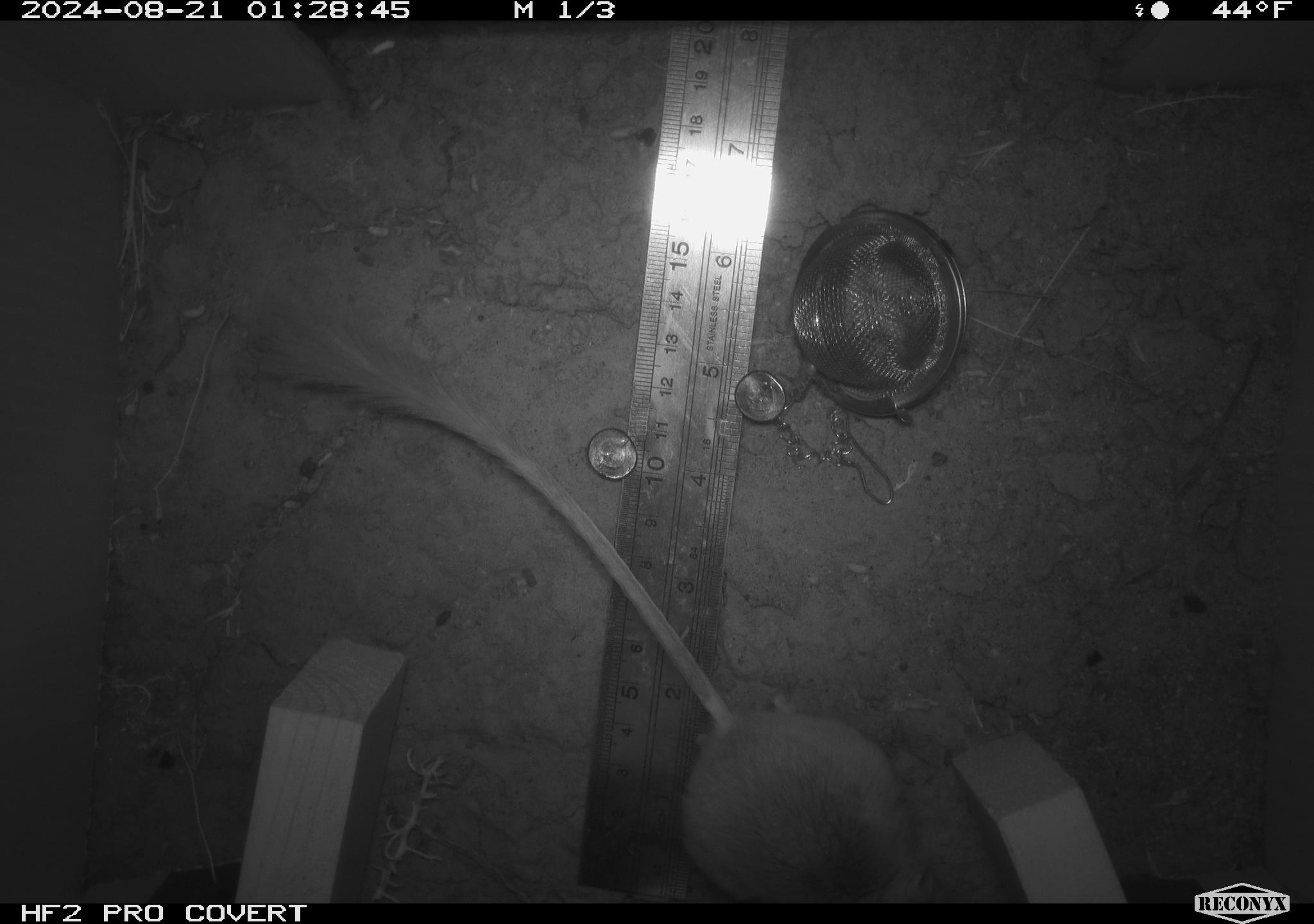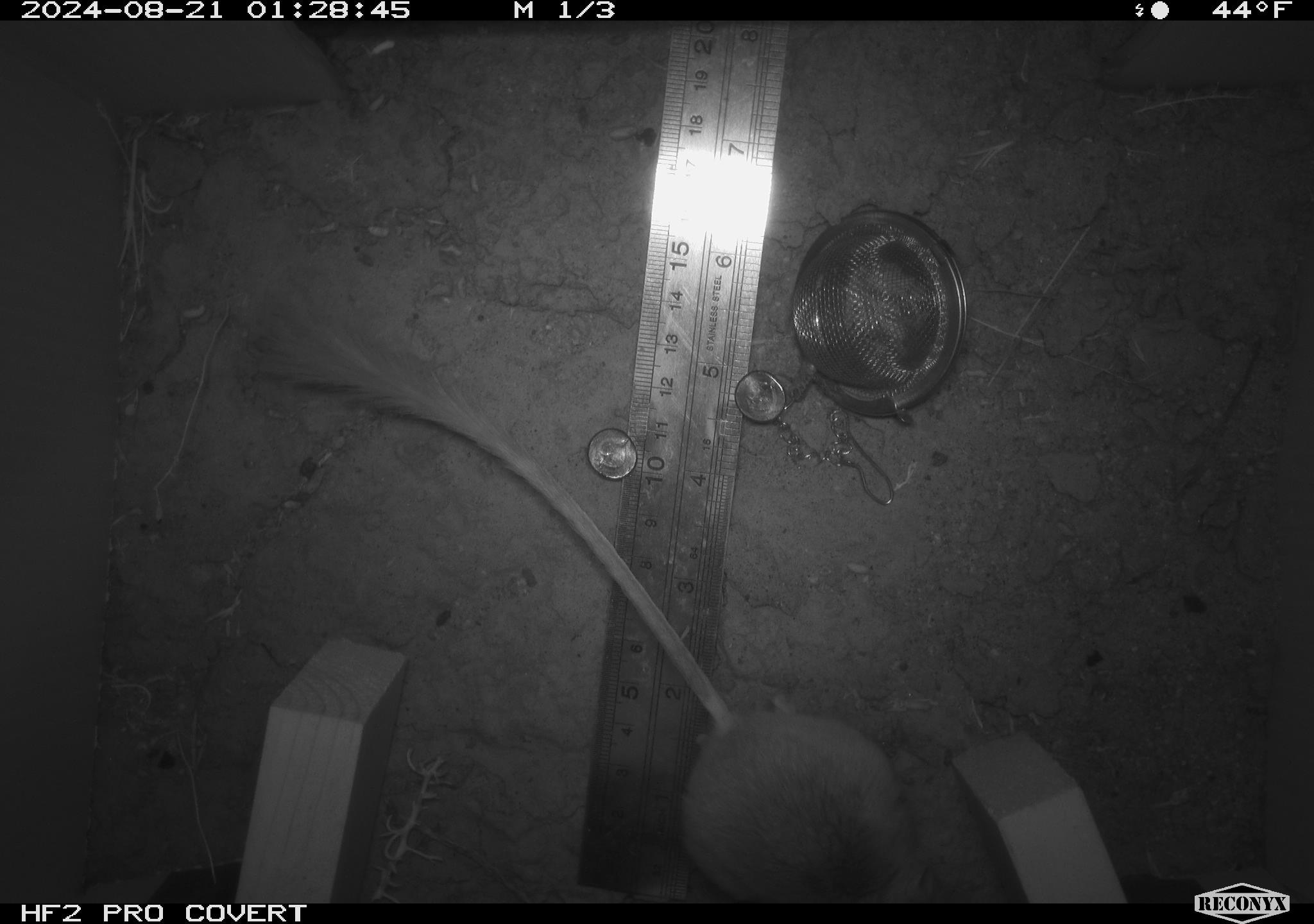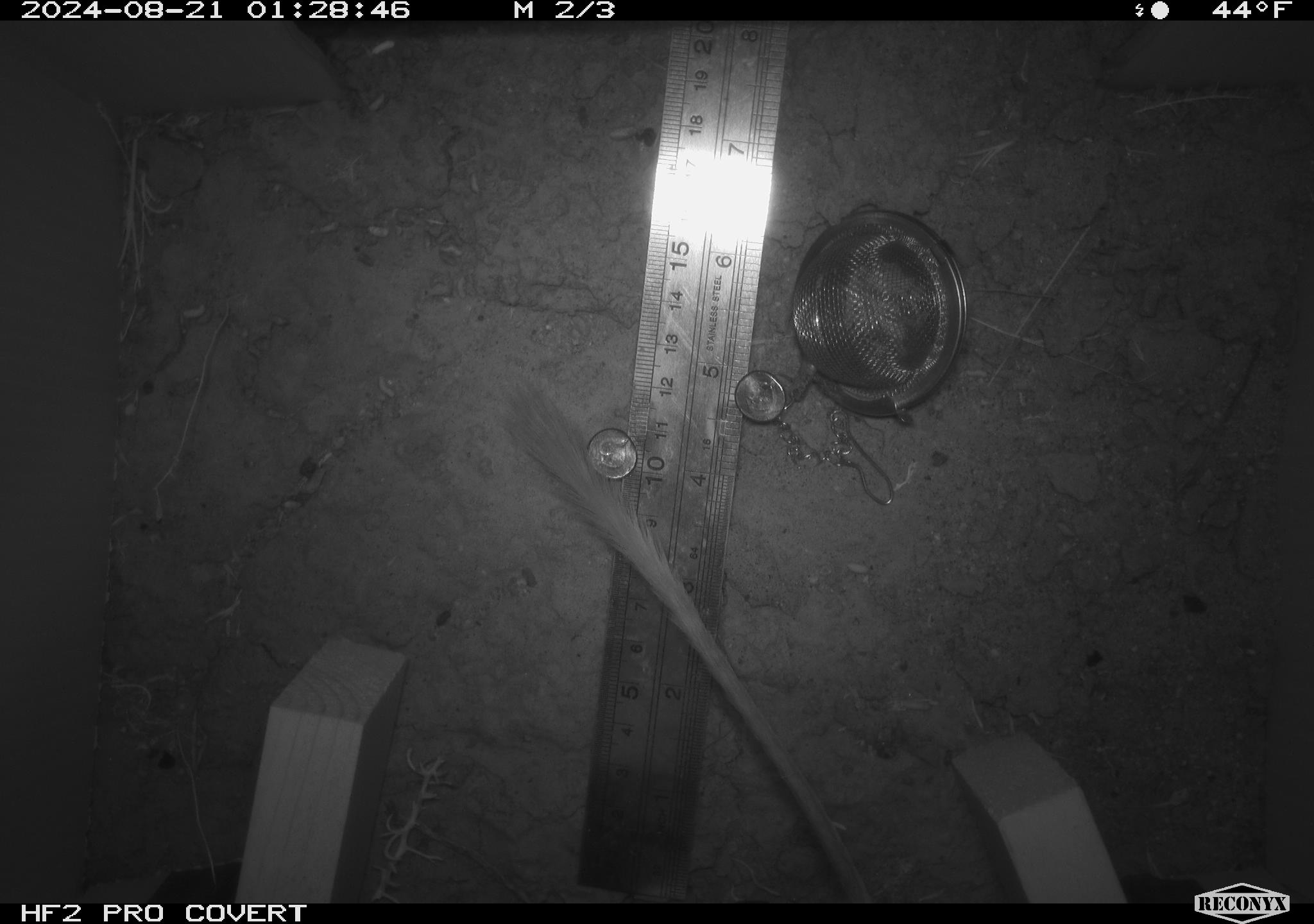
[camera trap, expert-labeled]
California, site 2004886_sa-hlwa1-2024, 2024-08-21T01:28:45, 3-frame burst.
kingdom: Animalia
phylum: Chordata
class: Mammalia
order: Rodentia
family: Heteromyidae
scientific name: Heteromyidae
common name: kangaroo rats and pocket mice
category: heteromyidae family